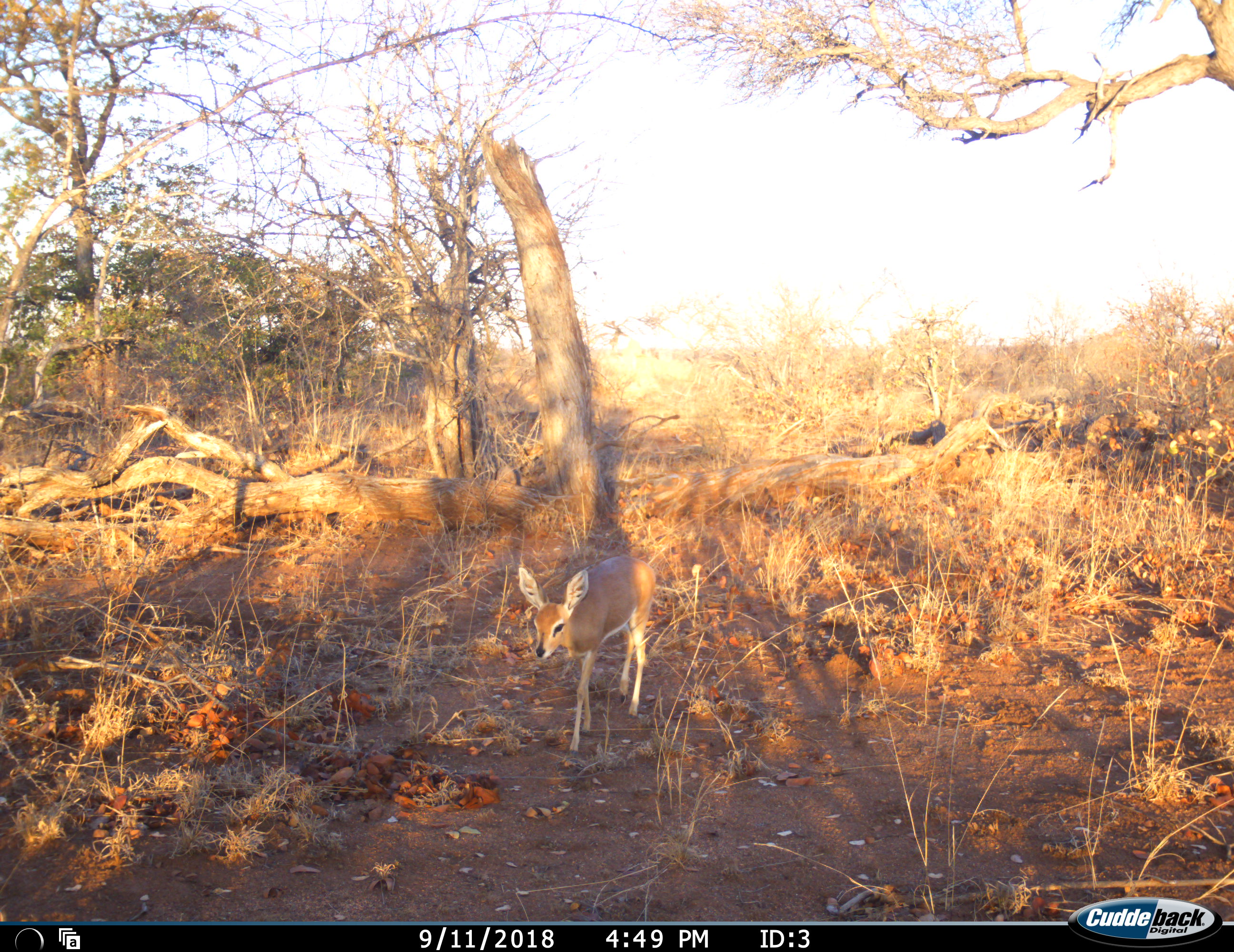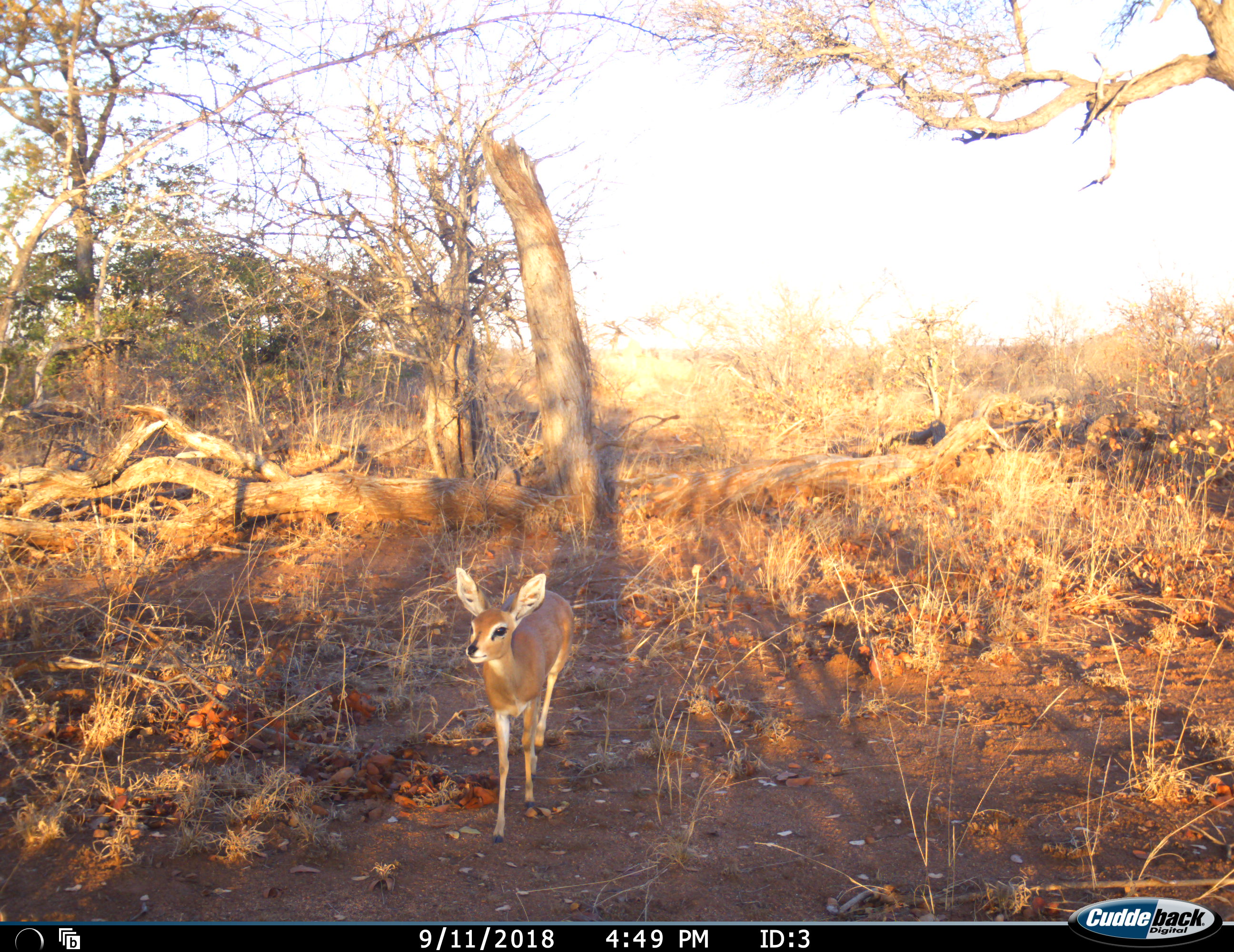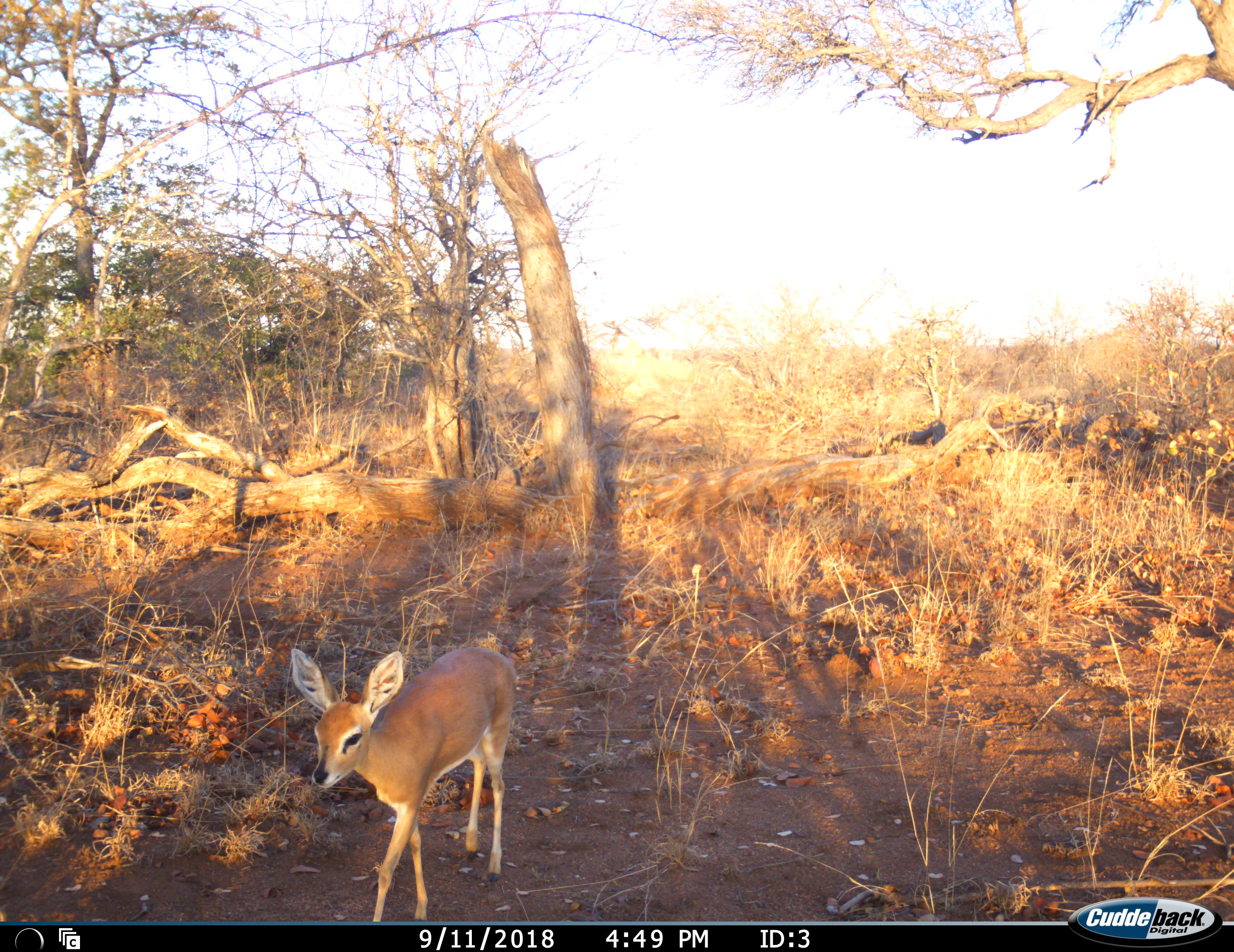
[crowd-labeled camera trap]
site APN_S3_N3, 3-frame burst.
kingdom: Animalia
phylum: Chordata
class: Mammalia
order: Artiodactyla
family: Bovidae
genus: Raphicerus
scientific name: Raphicerus campestris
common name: steenbok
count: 1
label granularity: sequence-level